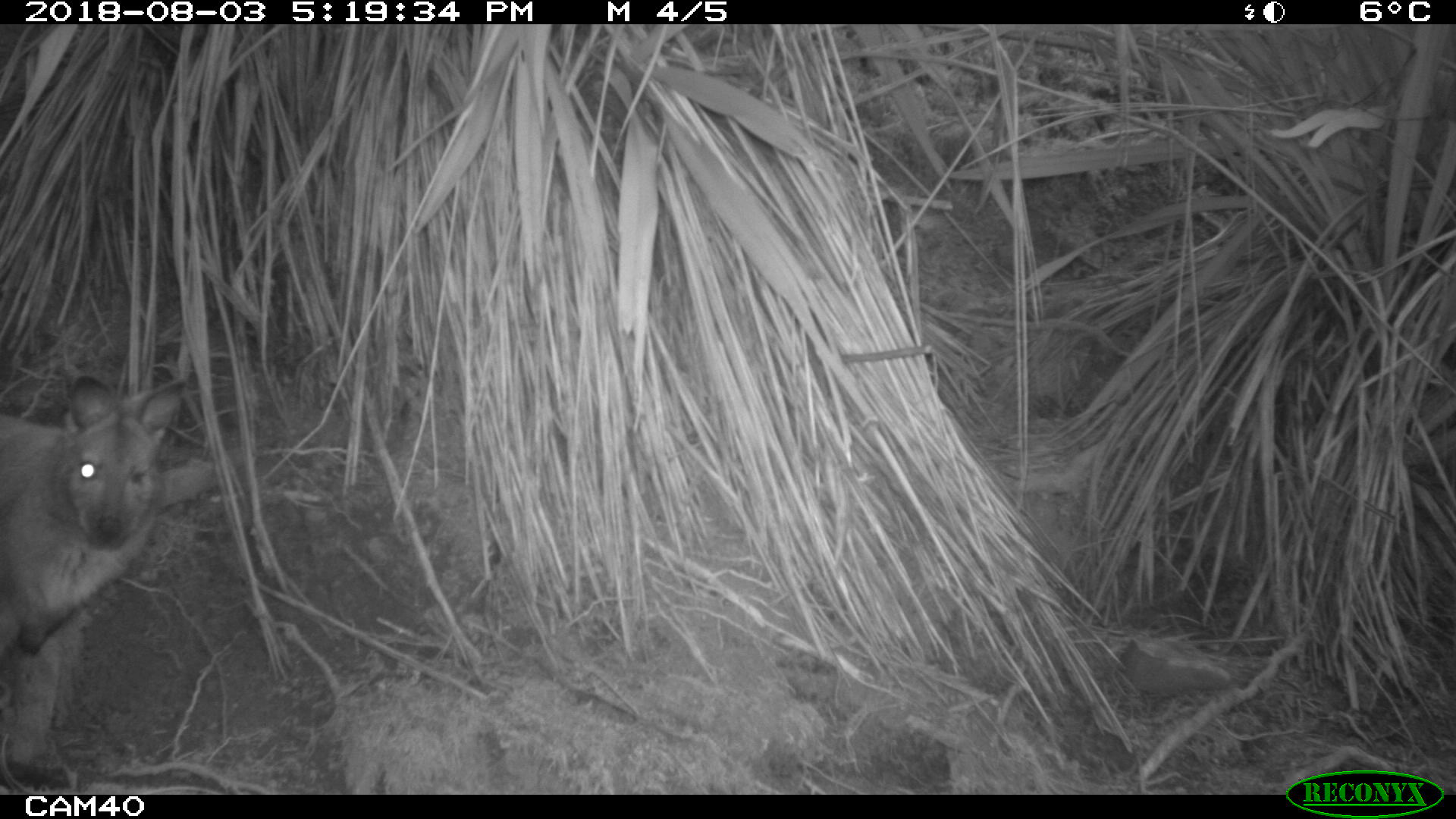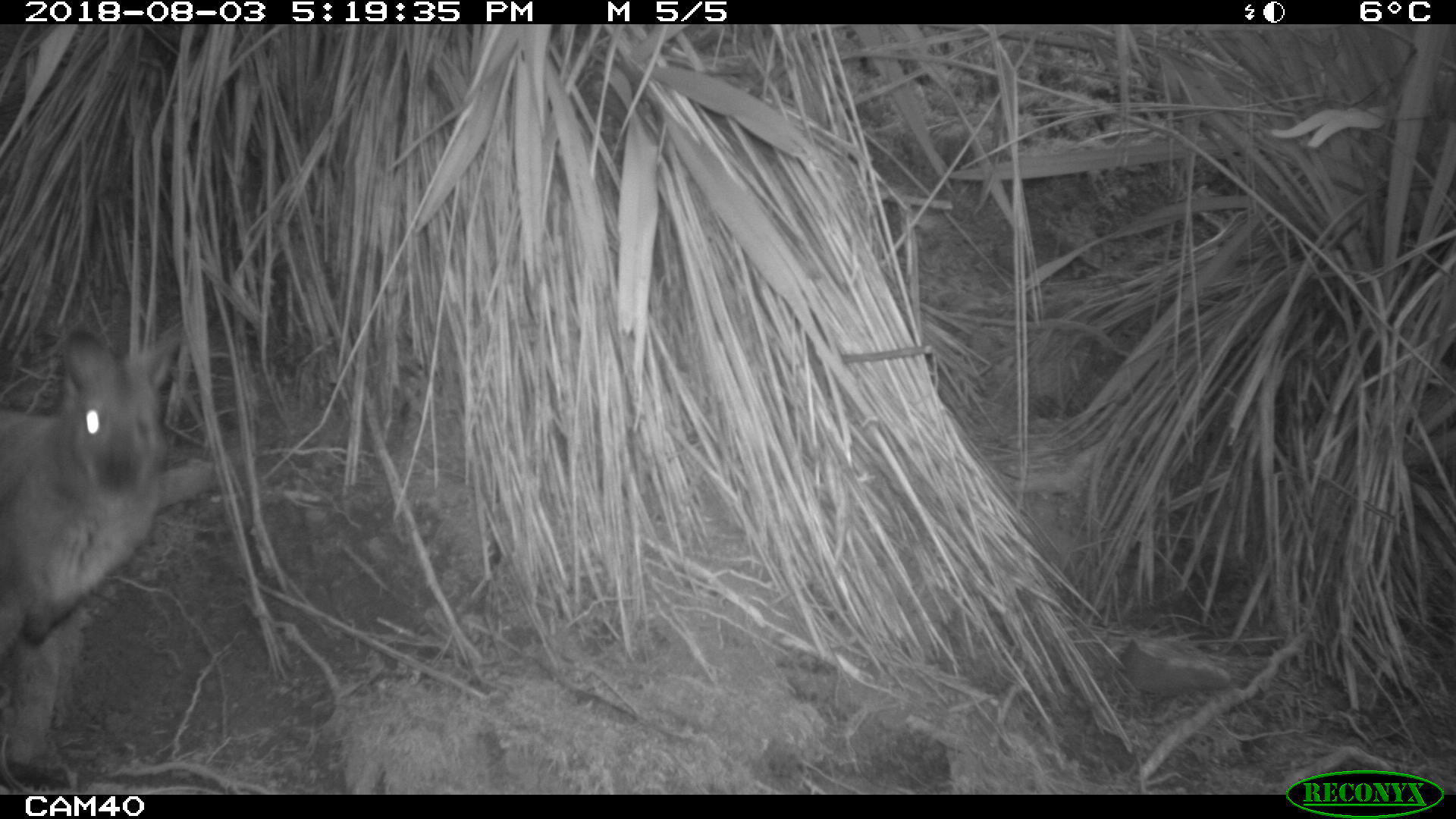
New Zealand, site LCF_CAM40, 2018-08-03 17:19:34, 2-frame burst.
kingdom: Animalia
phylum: Chordata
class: Mammalia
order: Diprotodontia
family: Macropodidae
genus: Notamacropus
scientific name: Notamacropus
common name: wallaby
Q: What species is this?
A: Wallaby (Notamacropus).